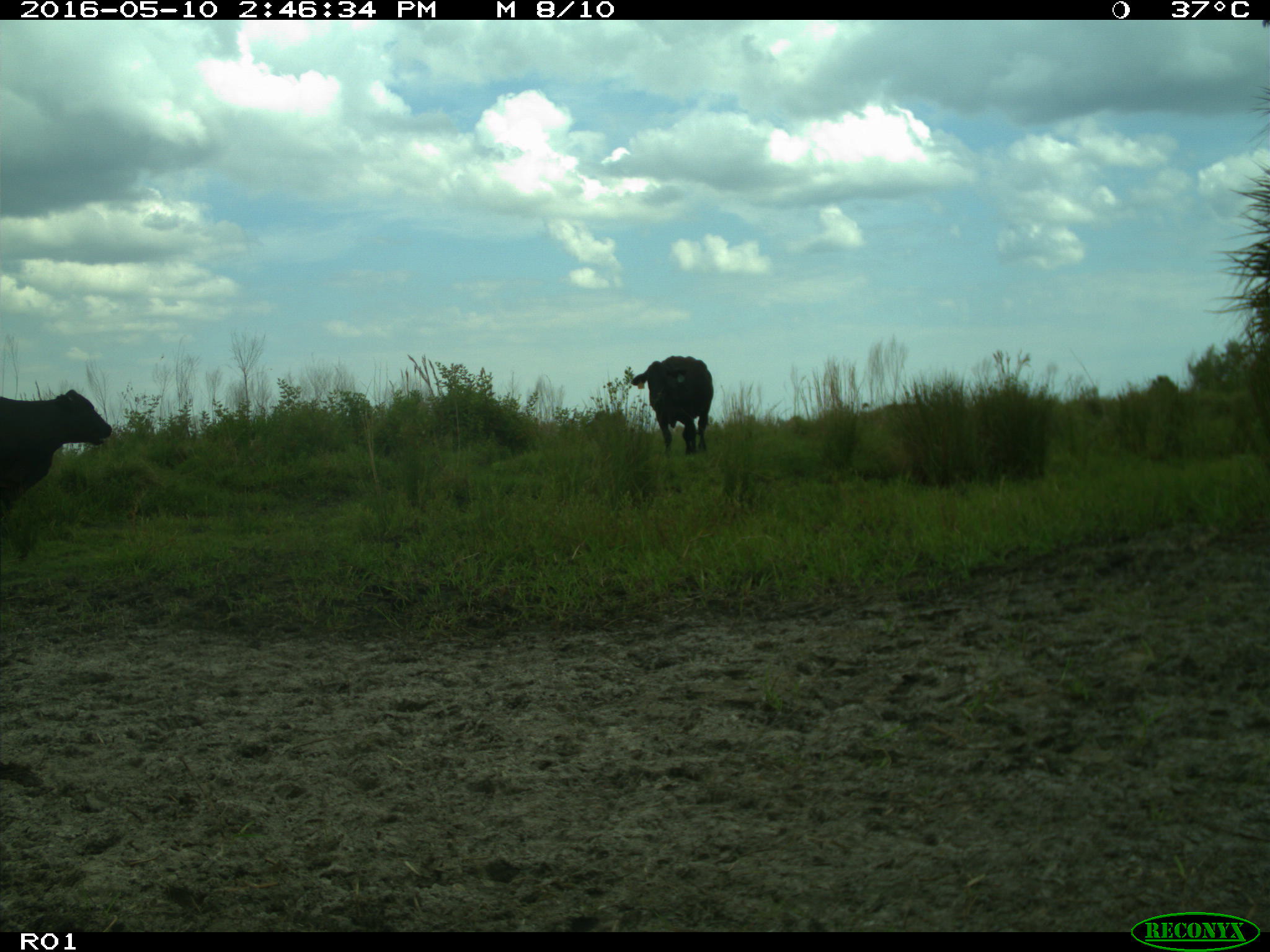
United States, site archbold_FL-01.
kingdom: Animalia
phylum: Chordata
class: Mammalia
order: Artiodactyla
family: Bovidae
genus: Bos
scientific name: Bos taurus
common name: domestic cow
Bos taurus (domestic cow).